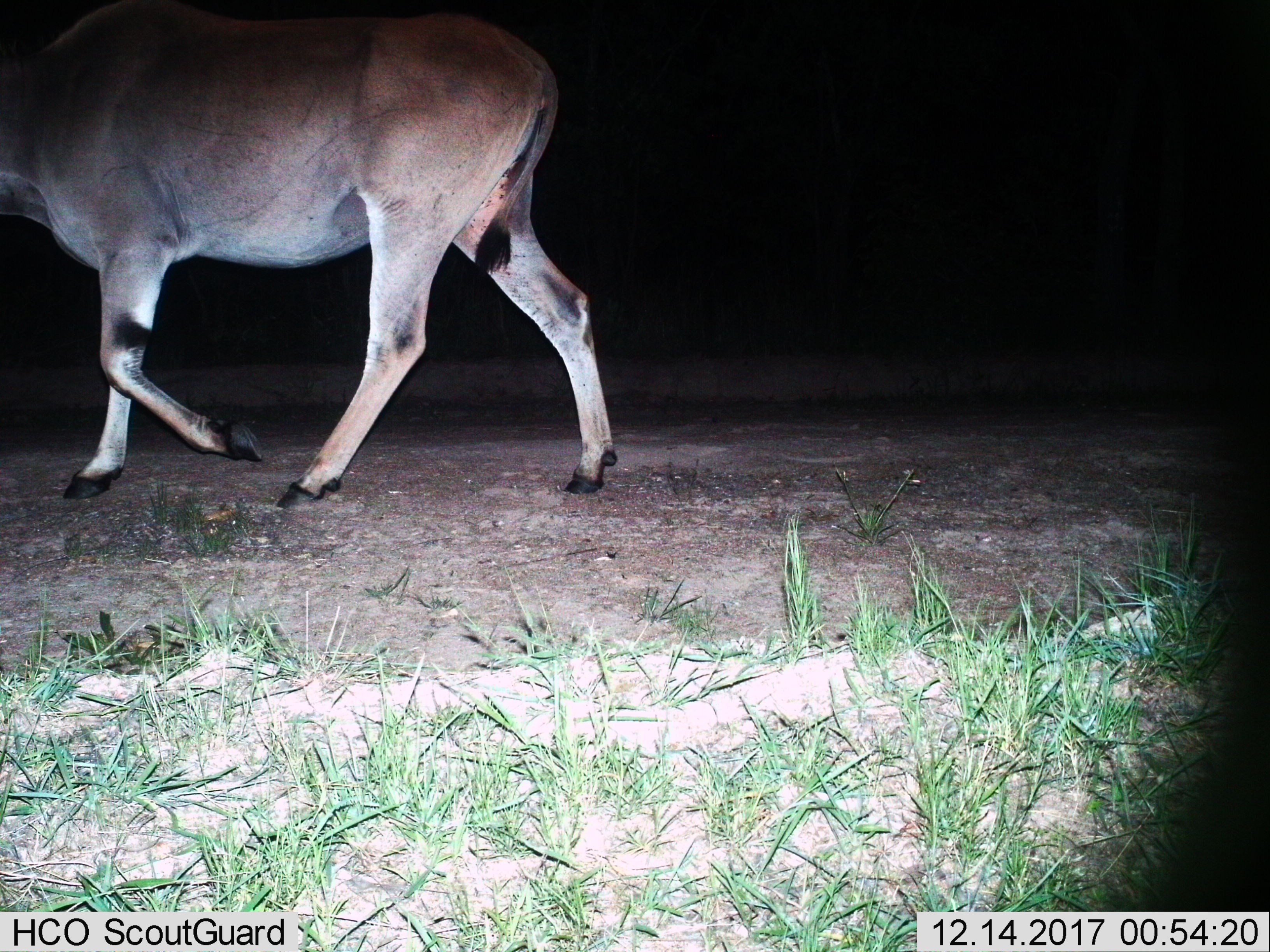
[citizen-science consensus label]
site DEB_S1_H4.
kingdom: Animalia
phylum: Chordata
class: Mammalia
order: Artiodactyla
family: Bovidae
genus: Tragelaphus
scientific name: Tragelaphus oryx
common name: eland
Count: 1.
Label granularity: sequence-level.